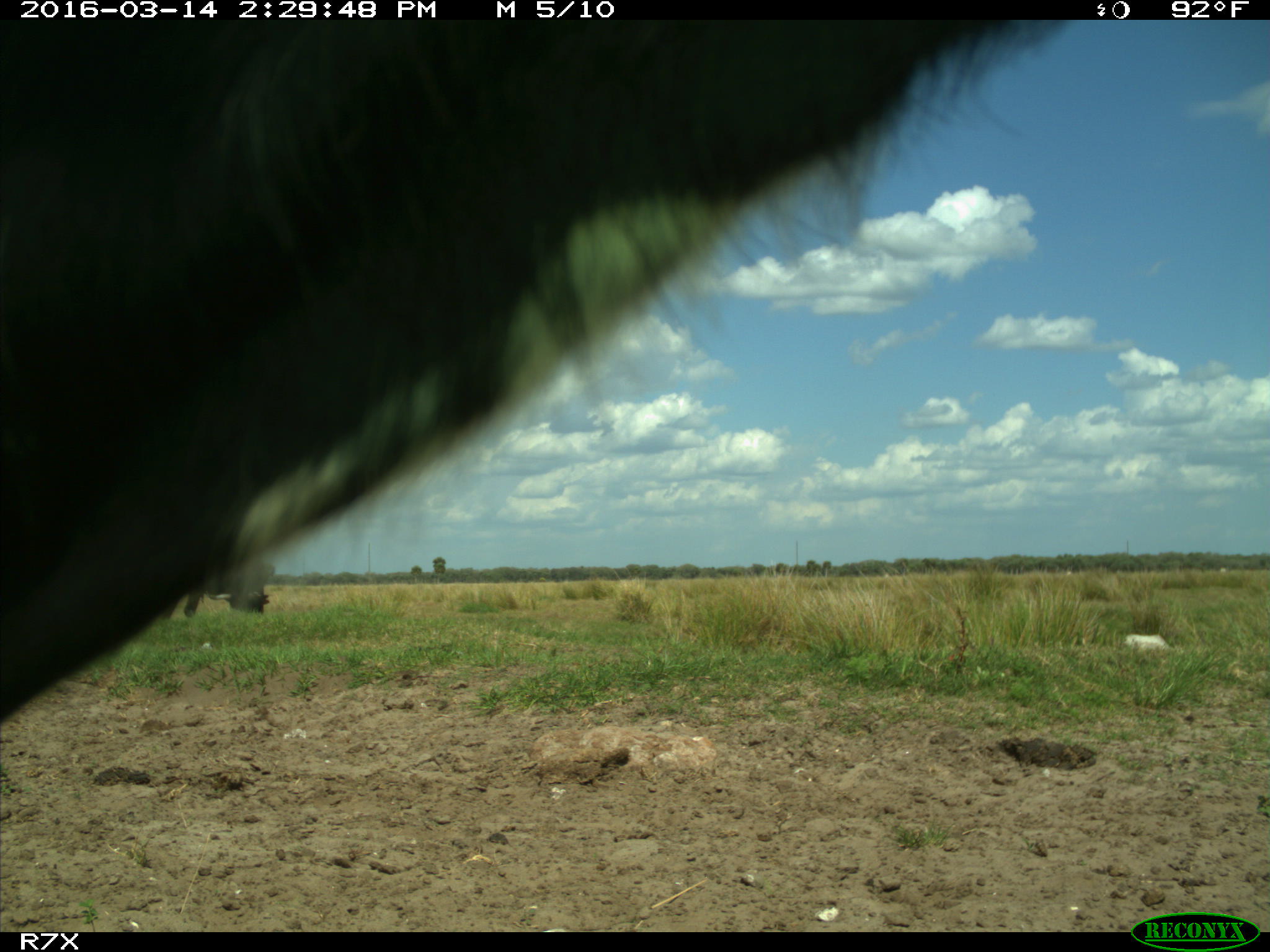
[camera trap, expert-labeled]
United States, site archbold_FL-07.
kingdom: Animalia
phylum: Chordata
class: Mammalia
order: Artiodactyla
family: Bovidae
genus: Bos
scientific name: Bos taurus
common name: domestic cow